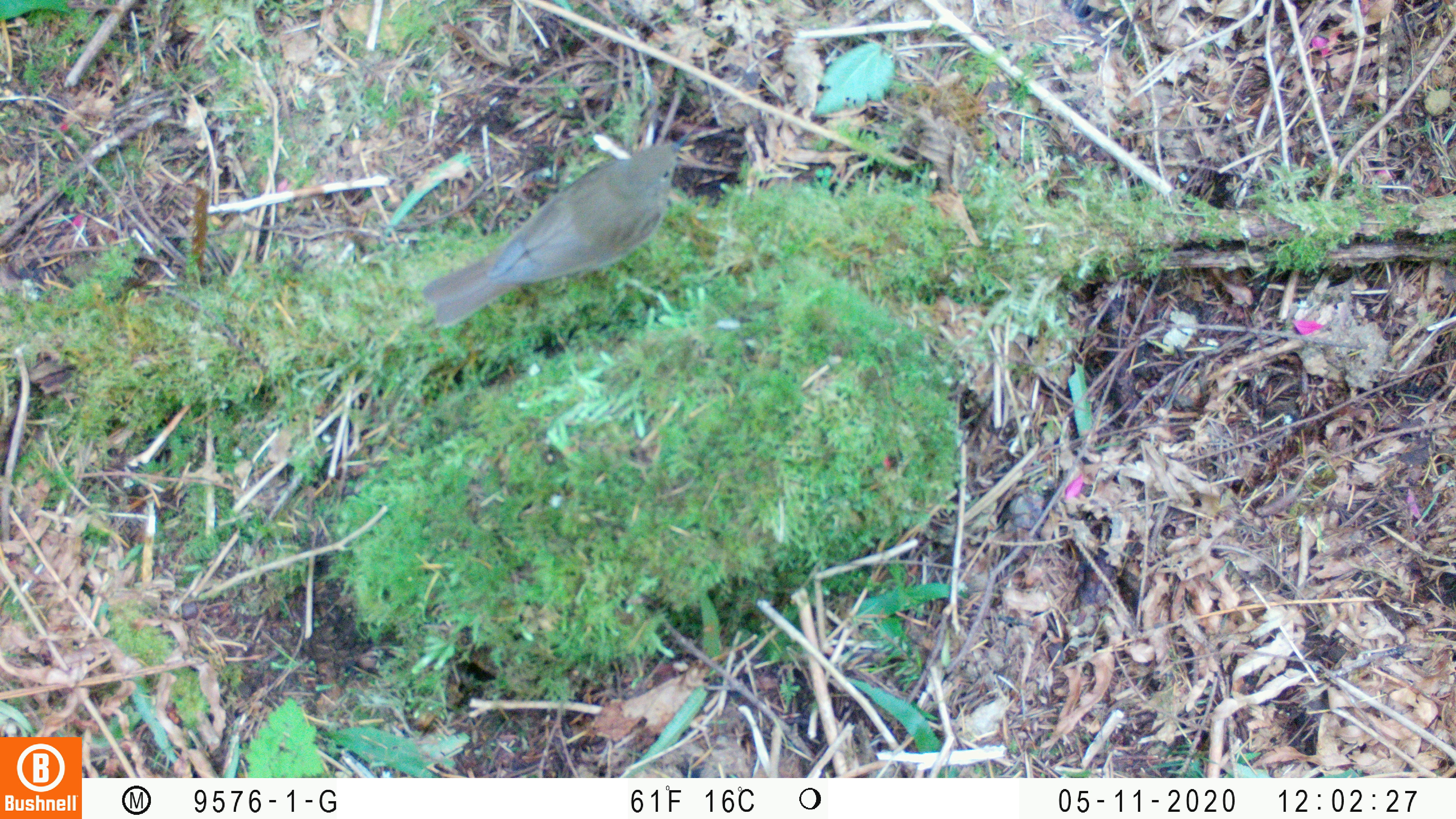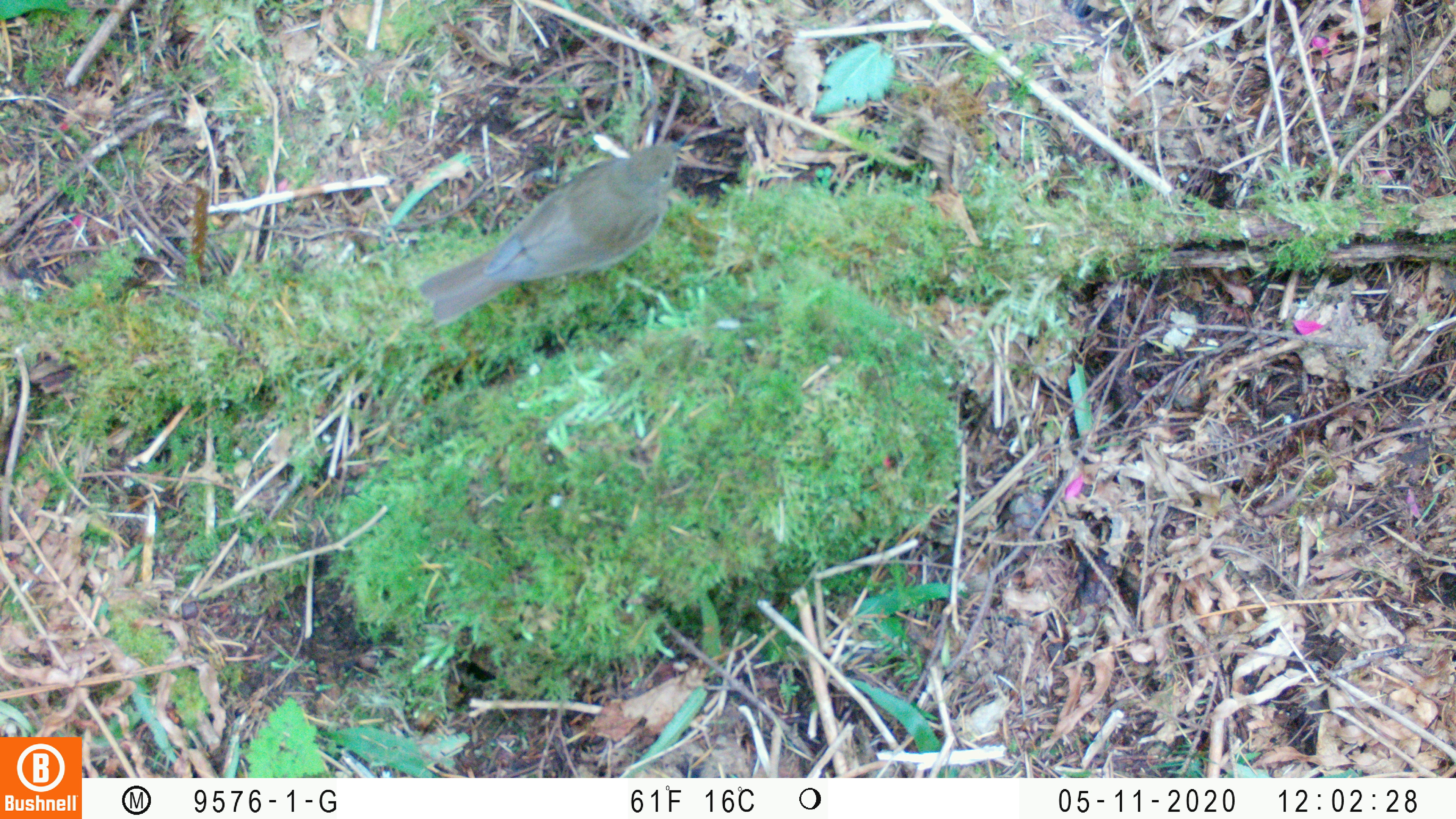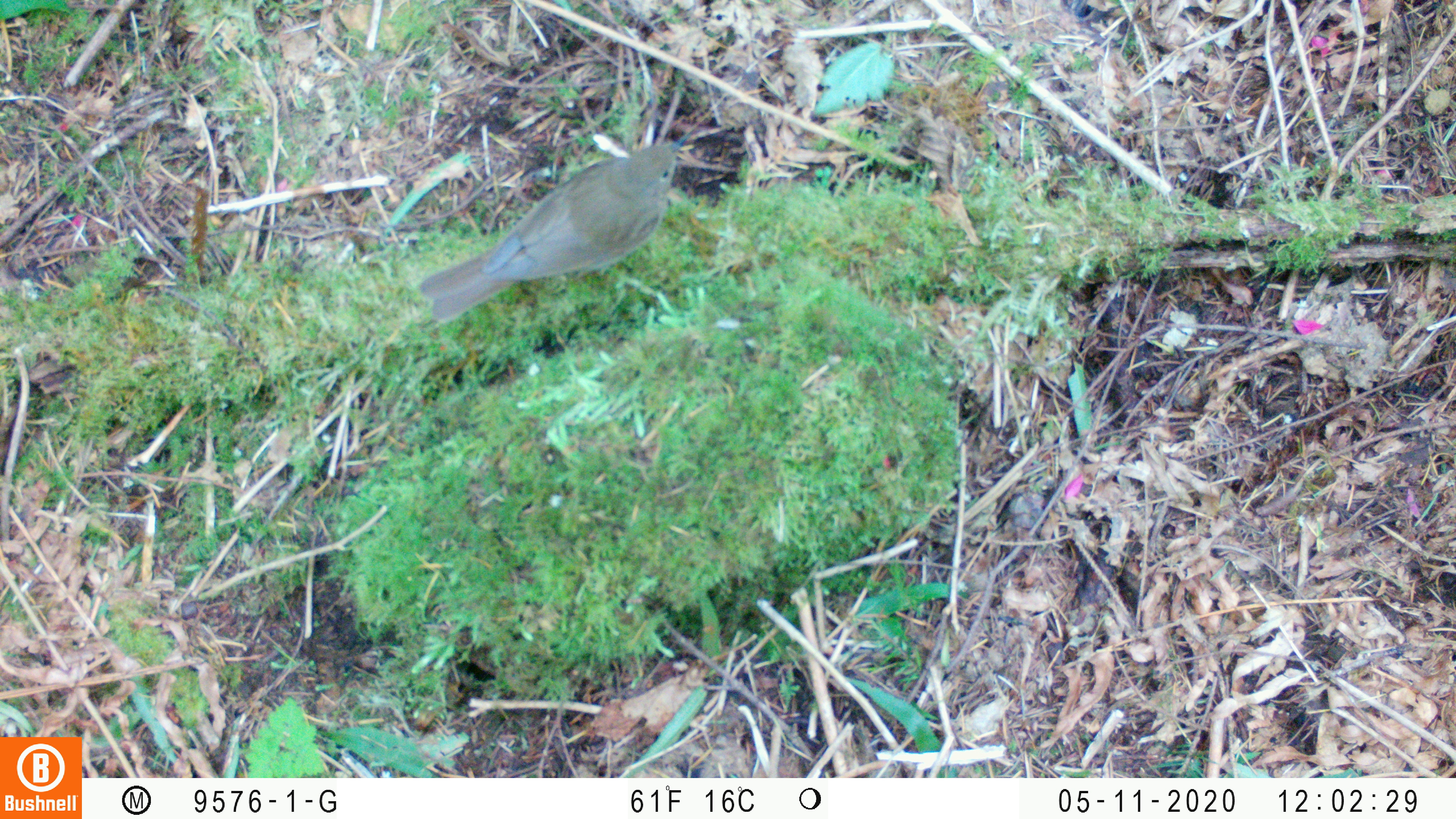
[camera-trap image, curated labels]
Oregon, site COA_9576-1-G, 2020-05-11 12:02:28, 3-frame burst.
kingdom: Animalia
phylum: Chordata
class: Aves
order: Passeriformes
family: Turdidae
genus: Catharus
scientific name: Catharus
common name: brown thrushes and nightingale-thrushes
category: catharus species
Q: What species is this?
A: Catharus species (brown thrushes and nightingale-thrushes) (Catharus).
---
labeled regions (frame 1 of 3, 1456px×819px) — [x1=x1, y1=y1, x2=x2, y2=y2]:
catharus species: [x1=402, y1=124, x2=704, y2=334]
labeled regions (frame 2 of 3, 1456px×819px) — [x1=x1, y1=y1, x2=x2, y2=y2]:
catharus species: [x1=405, y1=124, x2=707, y2=342]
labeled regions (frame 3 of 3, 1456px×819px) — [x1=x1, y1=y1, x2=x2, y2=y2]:
catharus species: [x1=406, y1=120, x2=704, y2=334]